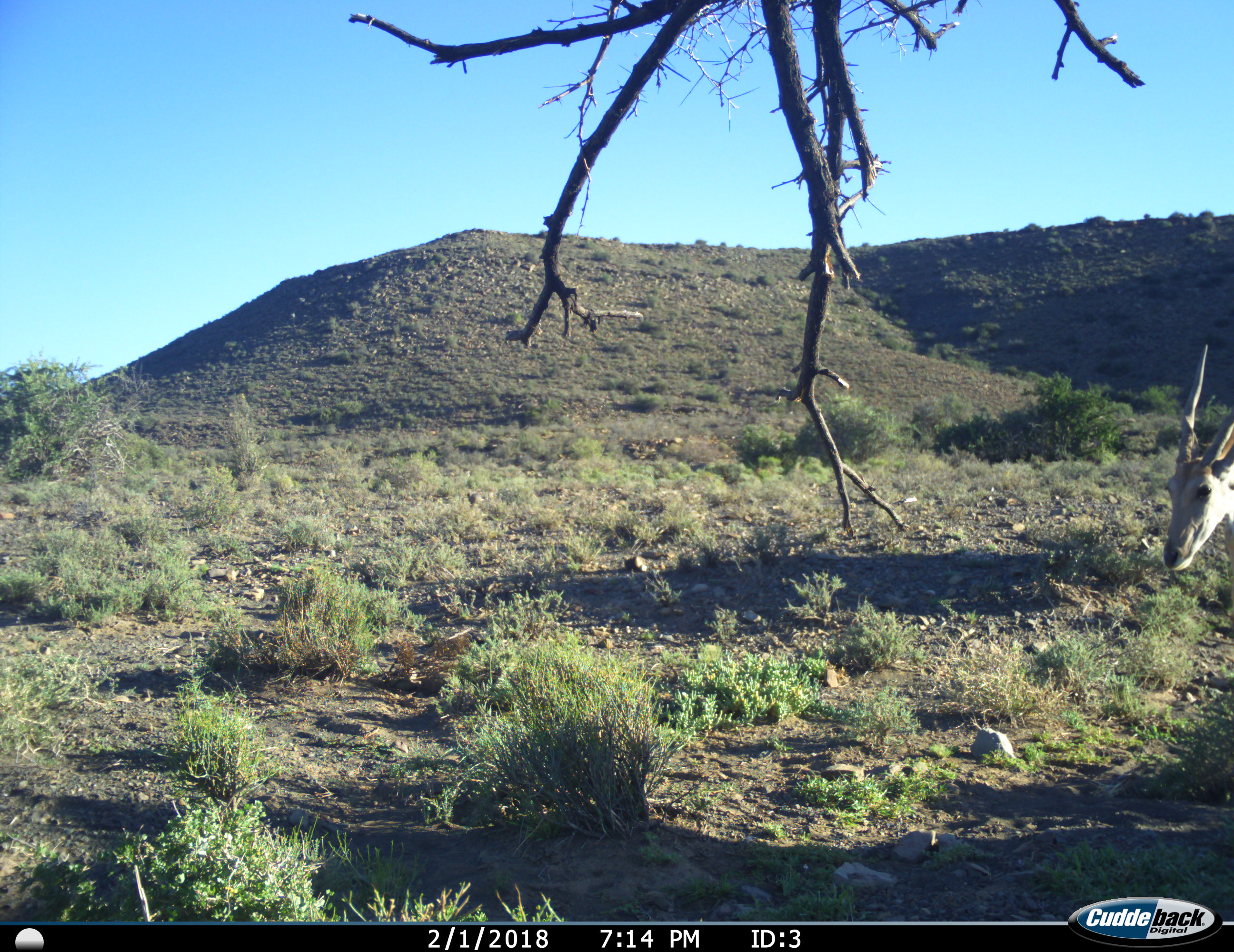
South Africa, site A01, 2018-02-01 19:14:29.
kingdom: Animalia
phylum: Chordata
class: Mammalia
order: Artiodactyla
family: Bovidae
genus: Tragelaphus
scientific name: Tragelaphus oryx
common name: eland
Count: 1.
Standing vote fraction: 40%.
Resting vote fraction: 10%.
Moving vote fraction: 50%.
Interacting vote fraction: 0%.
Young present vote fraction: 10%.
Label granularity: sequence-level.